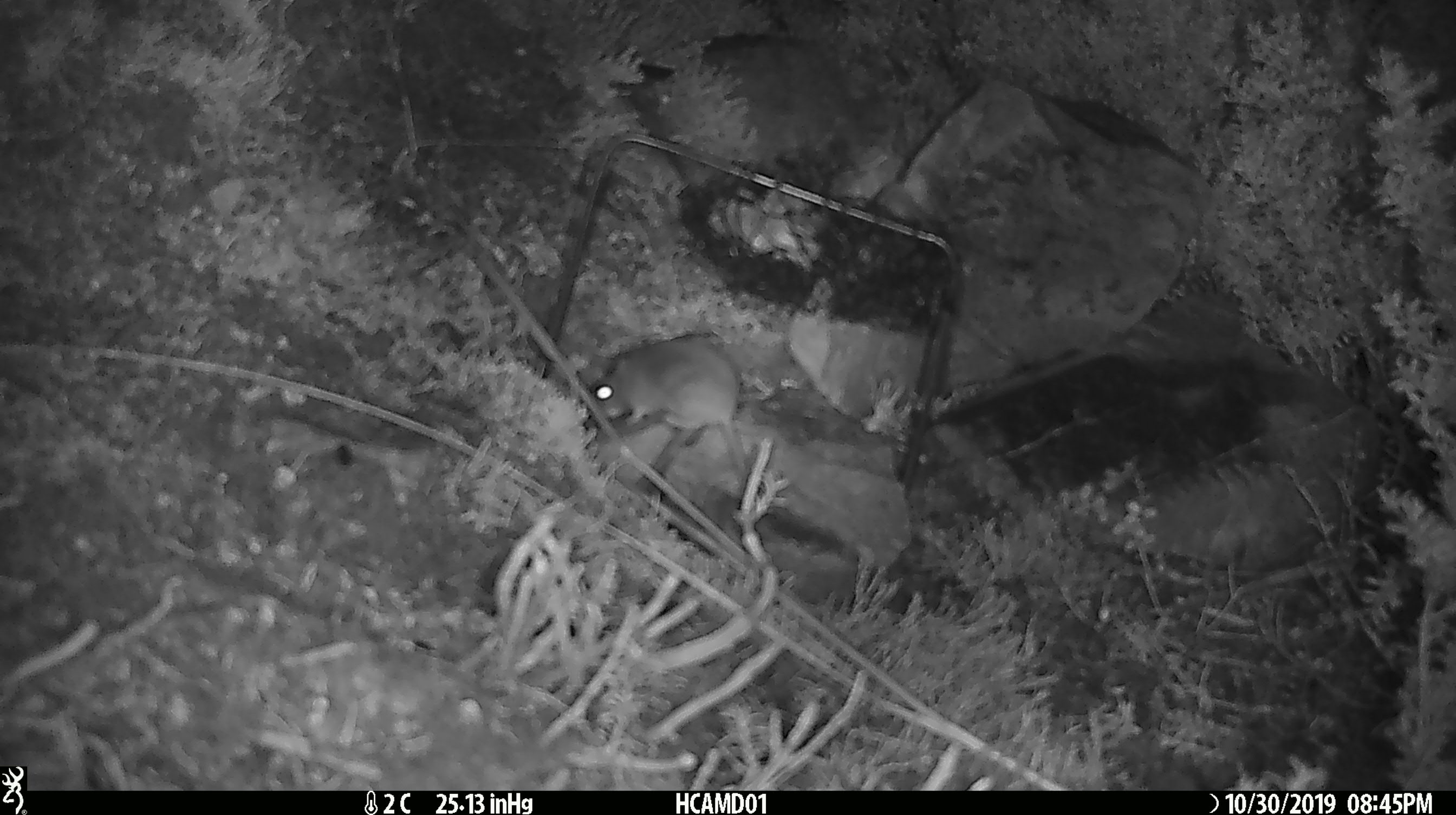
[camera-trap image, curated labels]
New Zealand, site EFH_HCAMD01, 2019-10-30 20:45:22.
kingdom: Animalia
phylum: Chordata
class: Mammalia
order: Rodentia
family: Muridae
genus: Mus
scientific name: Mus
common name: mouse